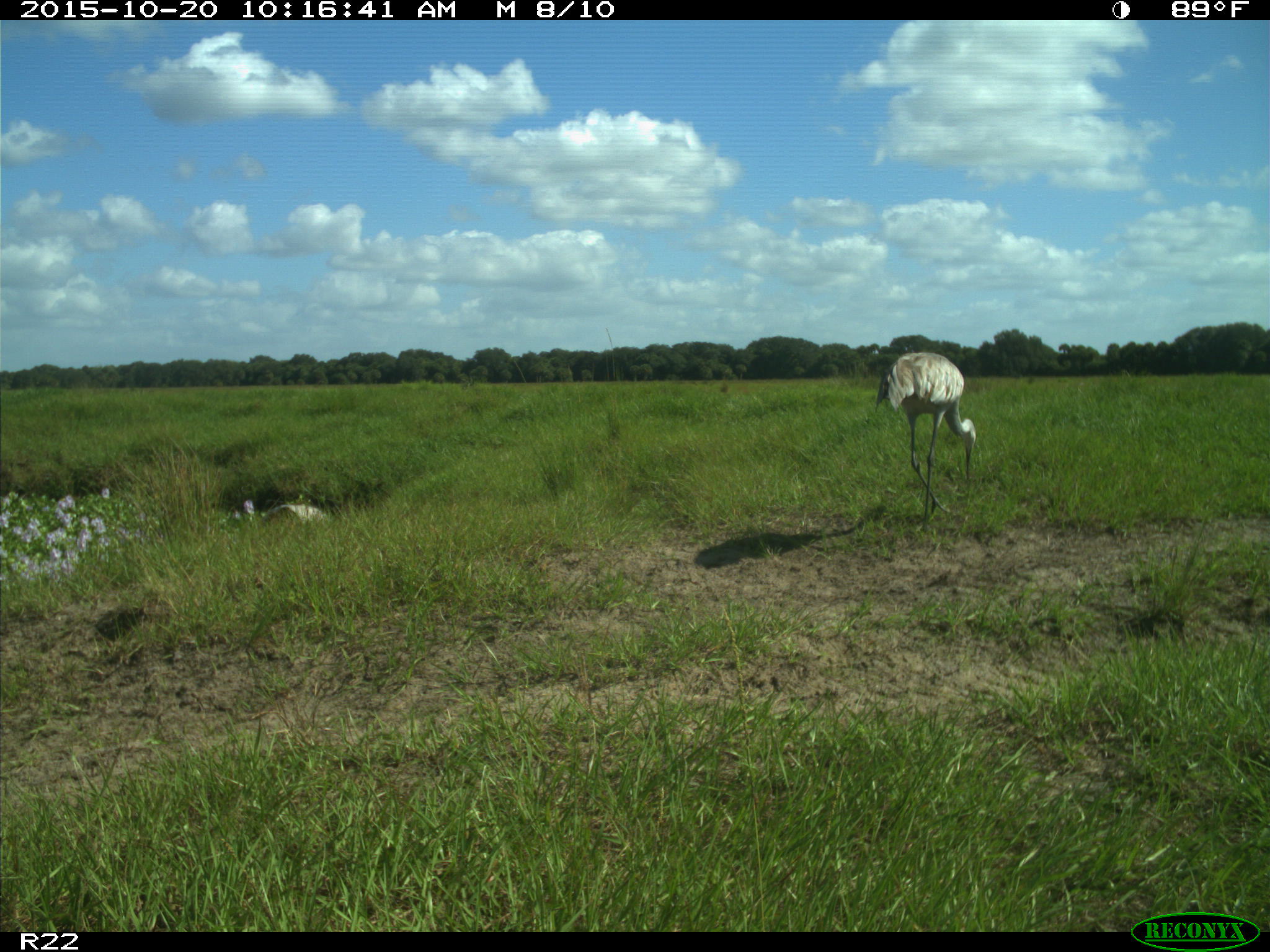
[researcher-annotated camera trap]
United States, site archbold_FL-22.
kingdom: Animalia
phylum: Chordata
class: Aves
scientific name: Aves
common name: birds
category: unidentified bird